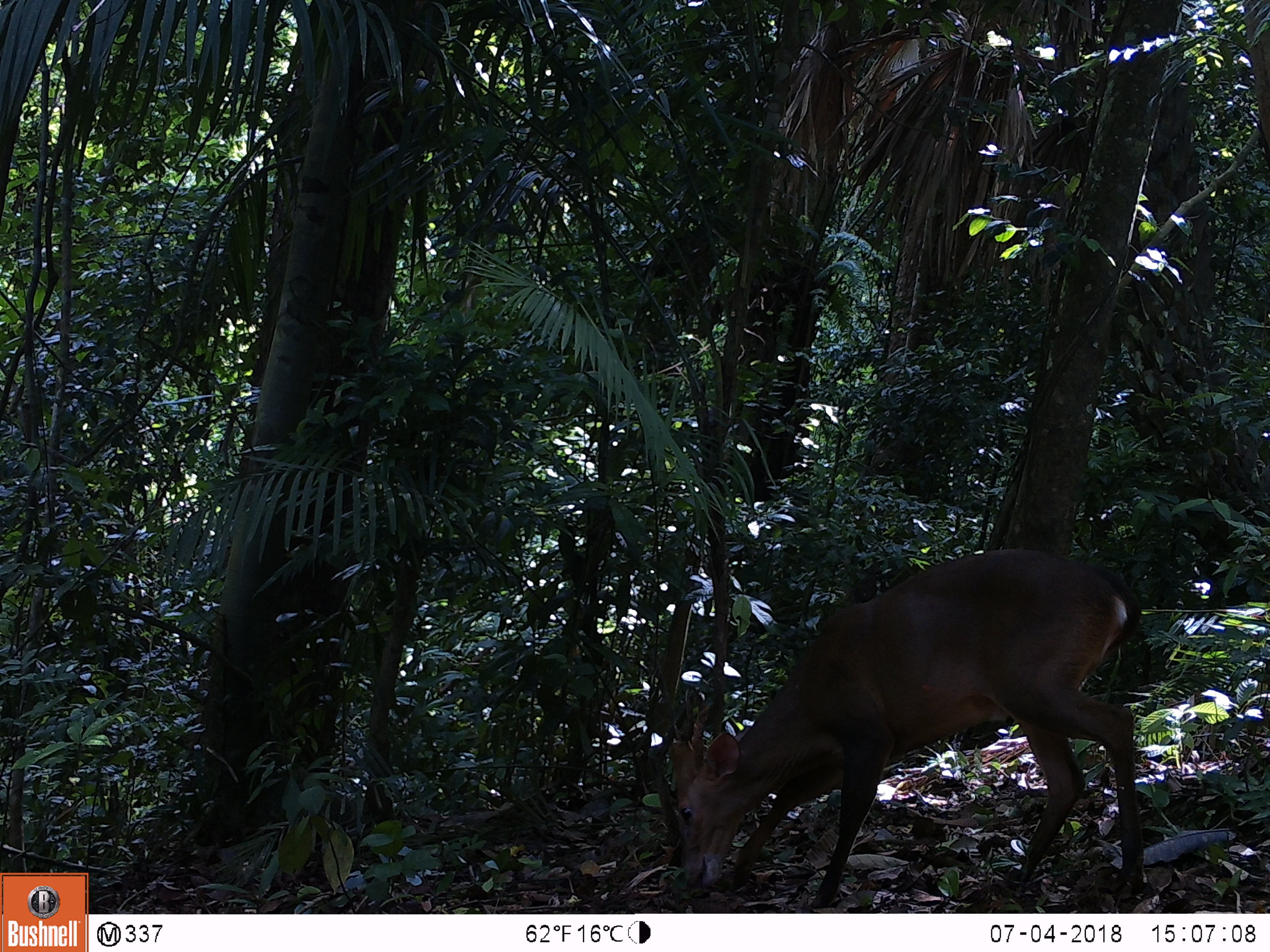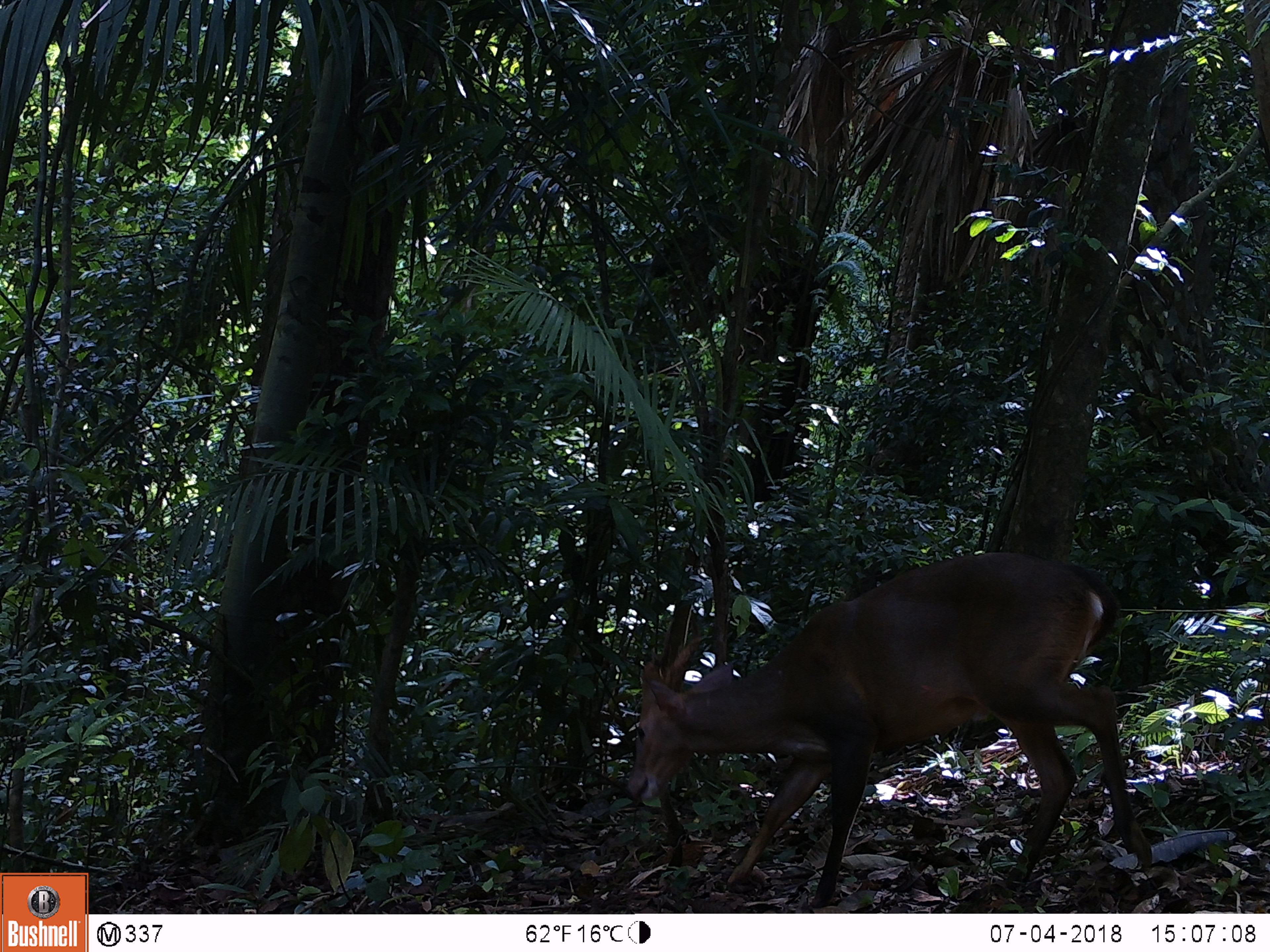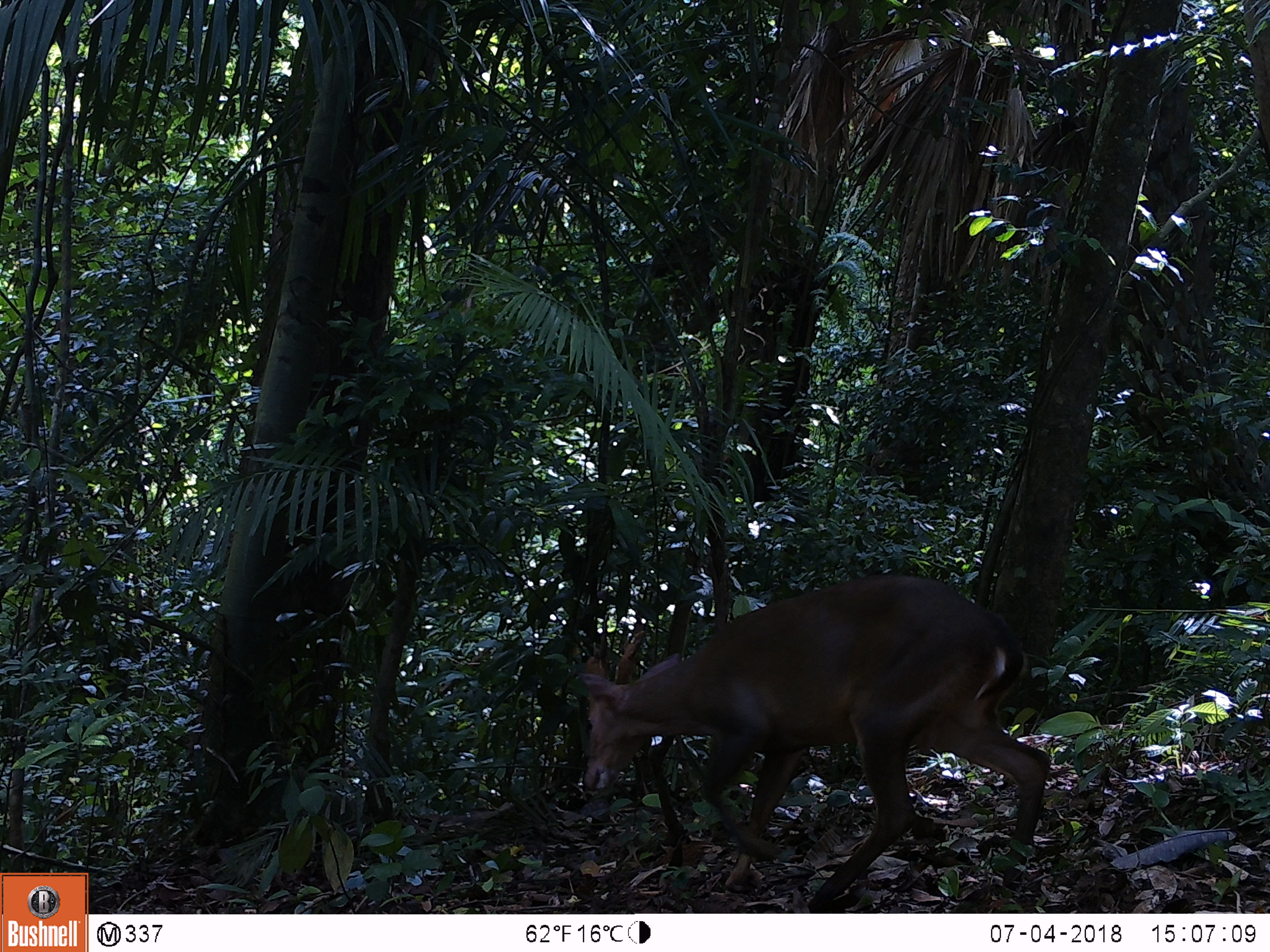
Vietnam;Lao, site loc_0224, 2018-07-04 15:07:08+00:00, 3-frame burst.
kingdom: Animalia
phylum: Chordata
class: Mammalia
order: Artiodactyla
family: Cervidae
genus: Muntiacus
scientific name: Muntiacus vuquangensis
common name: large-antlered muntjac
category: large antlered muntjac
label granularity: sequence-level